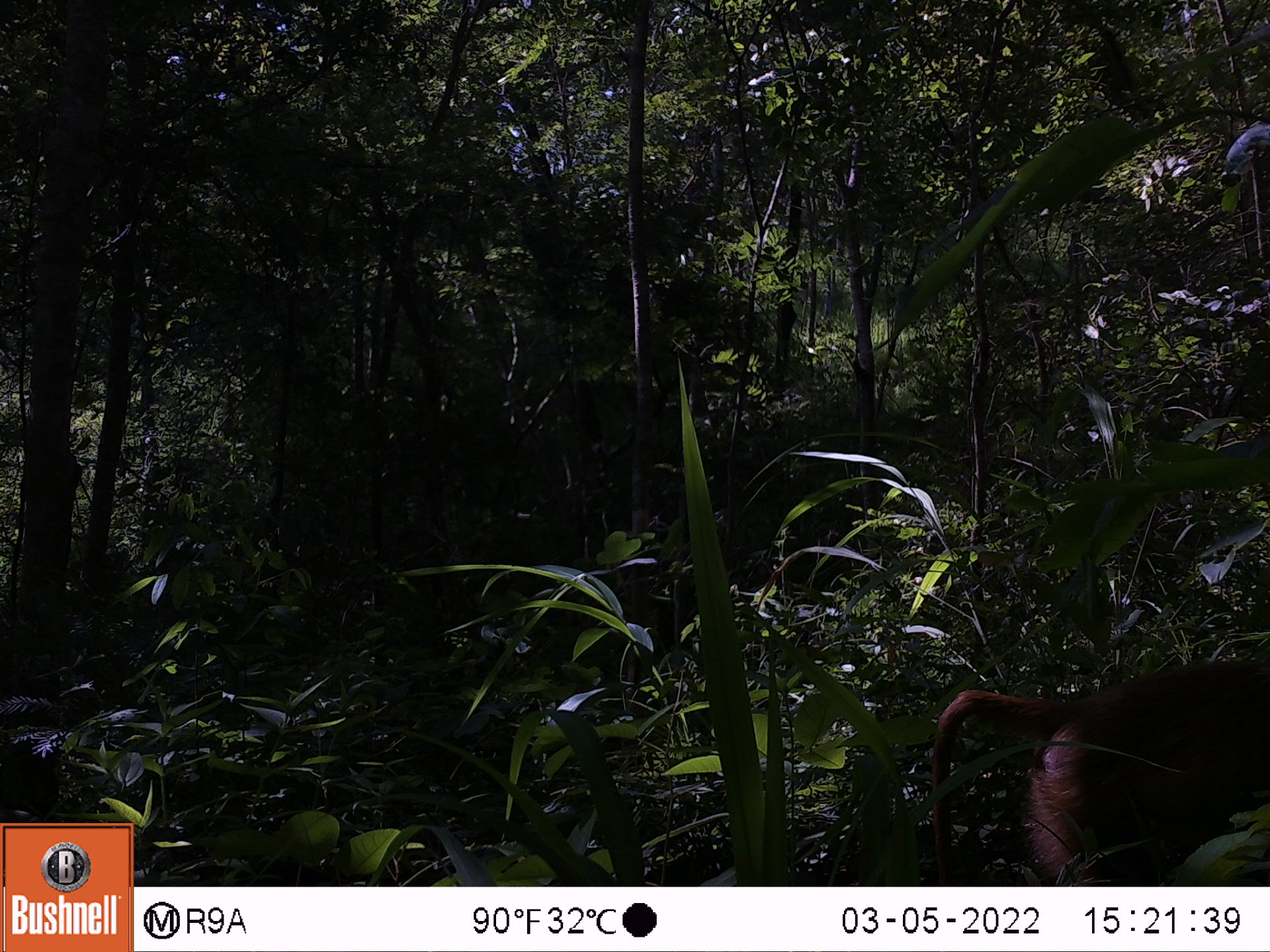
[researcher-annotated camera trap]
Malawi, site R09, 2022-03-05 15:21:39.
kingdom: Animalia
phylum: Chordata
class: Mammalia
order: Primates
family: Cercopithecidae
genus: Papio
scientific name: Papio cynocephalus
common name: yellow baboon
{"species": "yellow baboon (Papio cynocephalus)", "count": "1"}